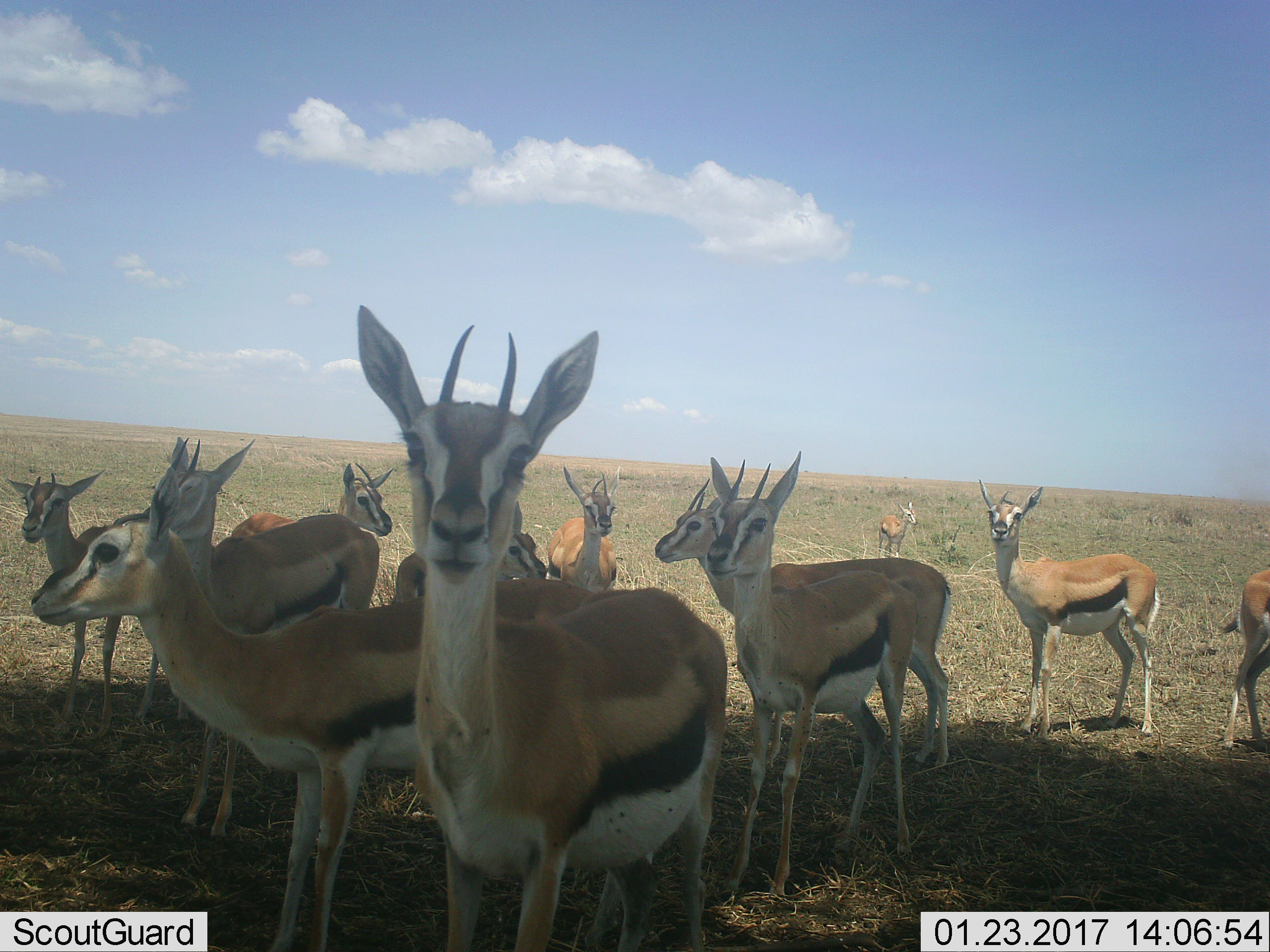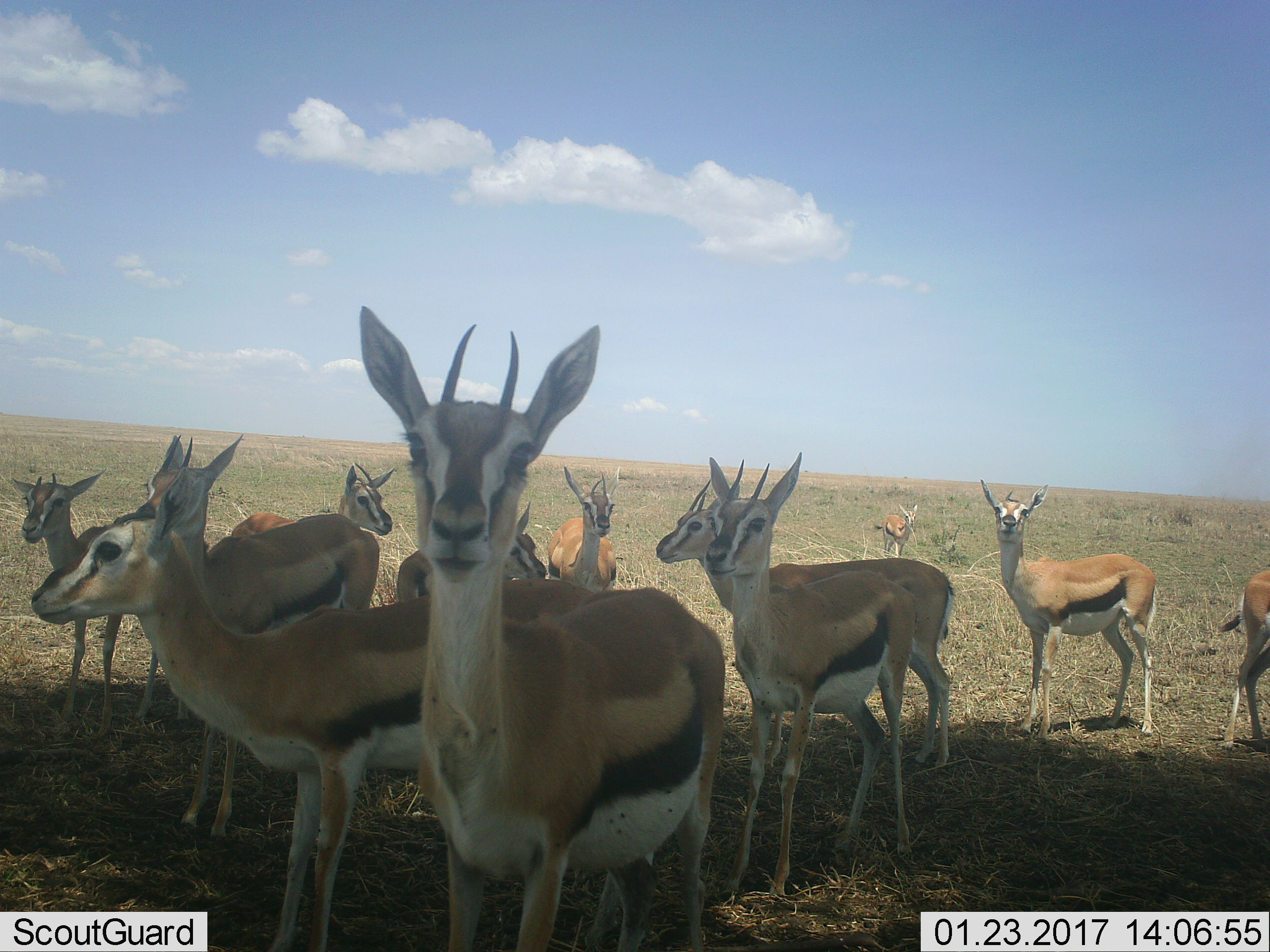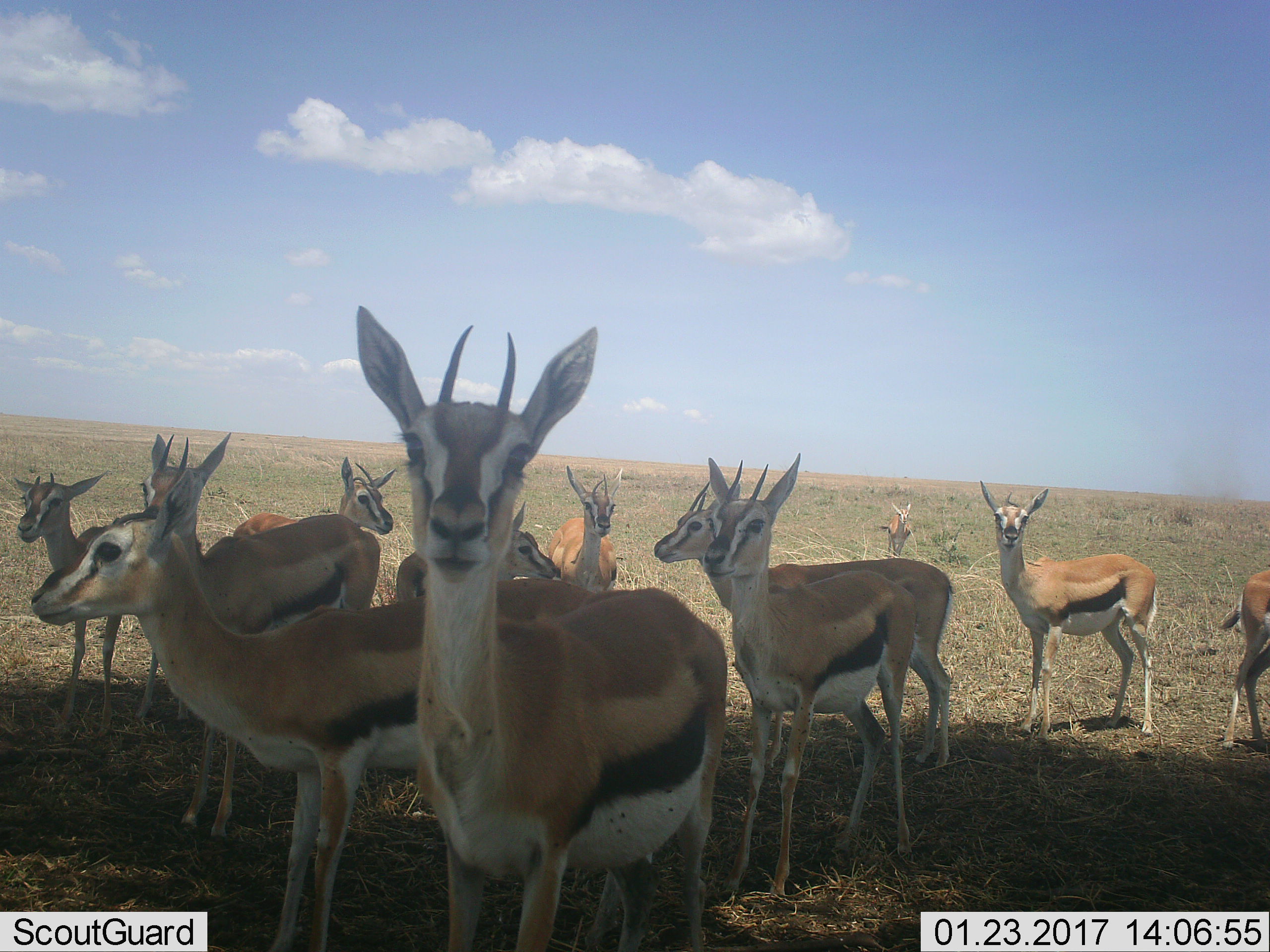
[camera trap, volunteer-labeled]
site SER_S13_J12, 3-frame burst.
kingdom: Animalia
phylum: Chordata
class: Mammalia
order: Artiodactyla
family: Bovidae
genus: Eudorcas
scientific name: Eudorcas thomsonii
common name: thomson's gazelle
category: gazellethomsons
Gazellethomsons (thomson's gazelle) (Eudorcas thomsonii), count 11-50. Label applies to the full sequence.